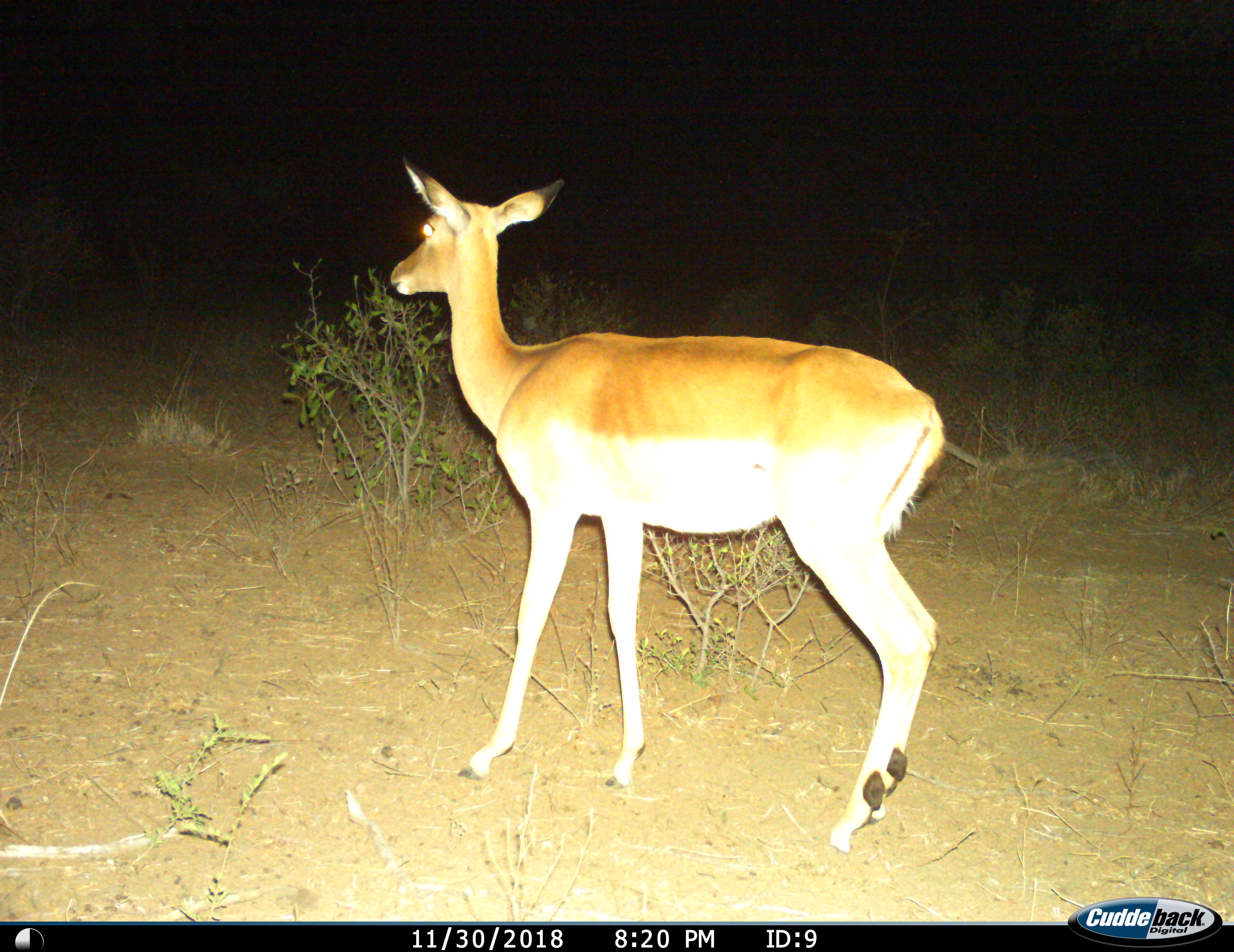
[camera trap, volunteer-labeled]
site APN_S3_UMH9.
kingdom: Animalia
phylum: Chordata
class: Mammalia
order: Artiodactyla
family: Bovidae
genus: Aepyceros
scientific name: Aepyceros melampus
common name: impala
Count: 1.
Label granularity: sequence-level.